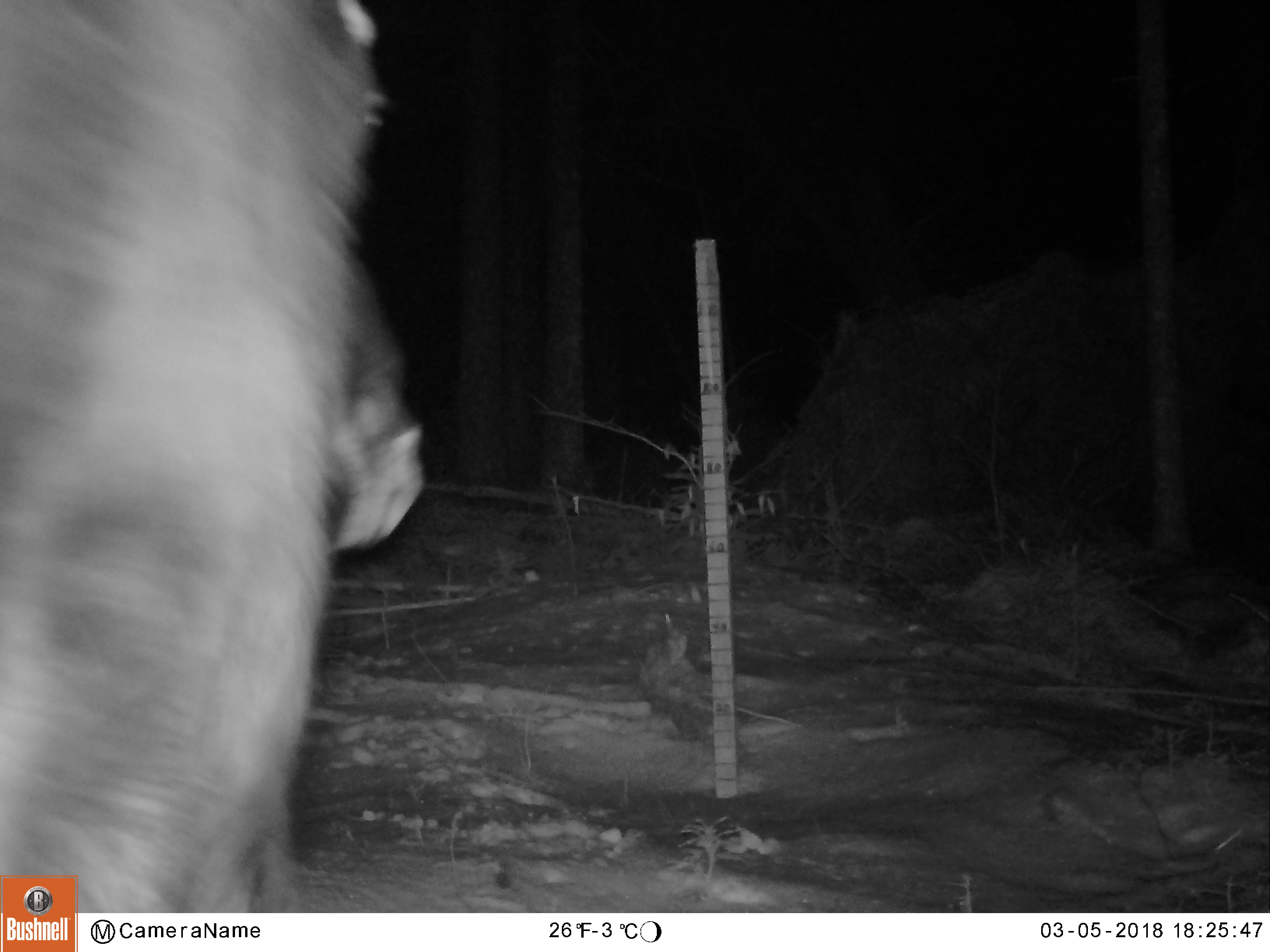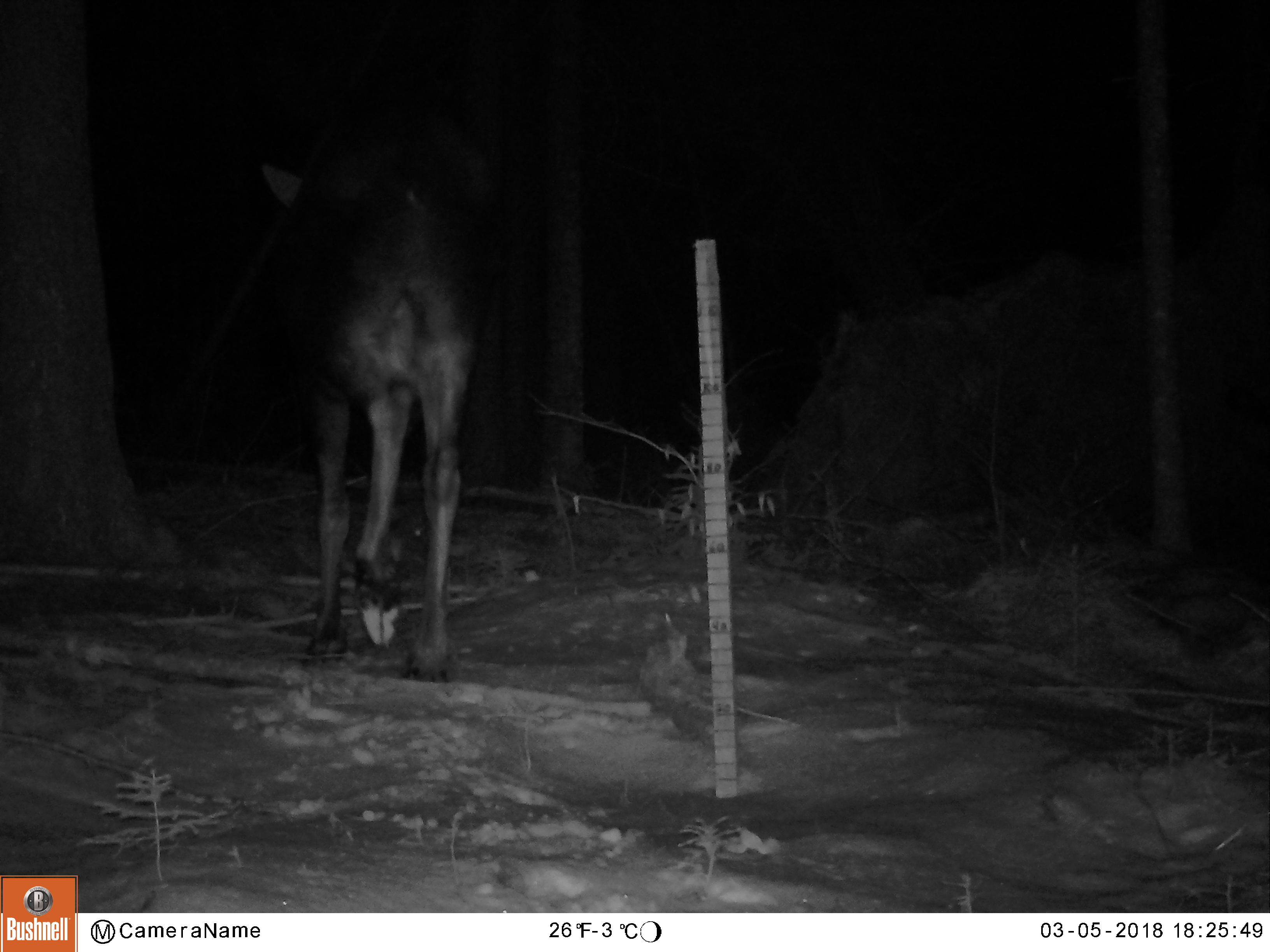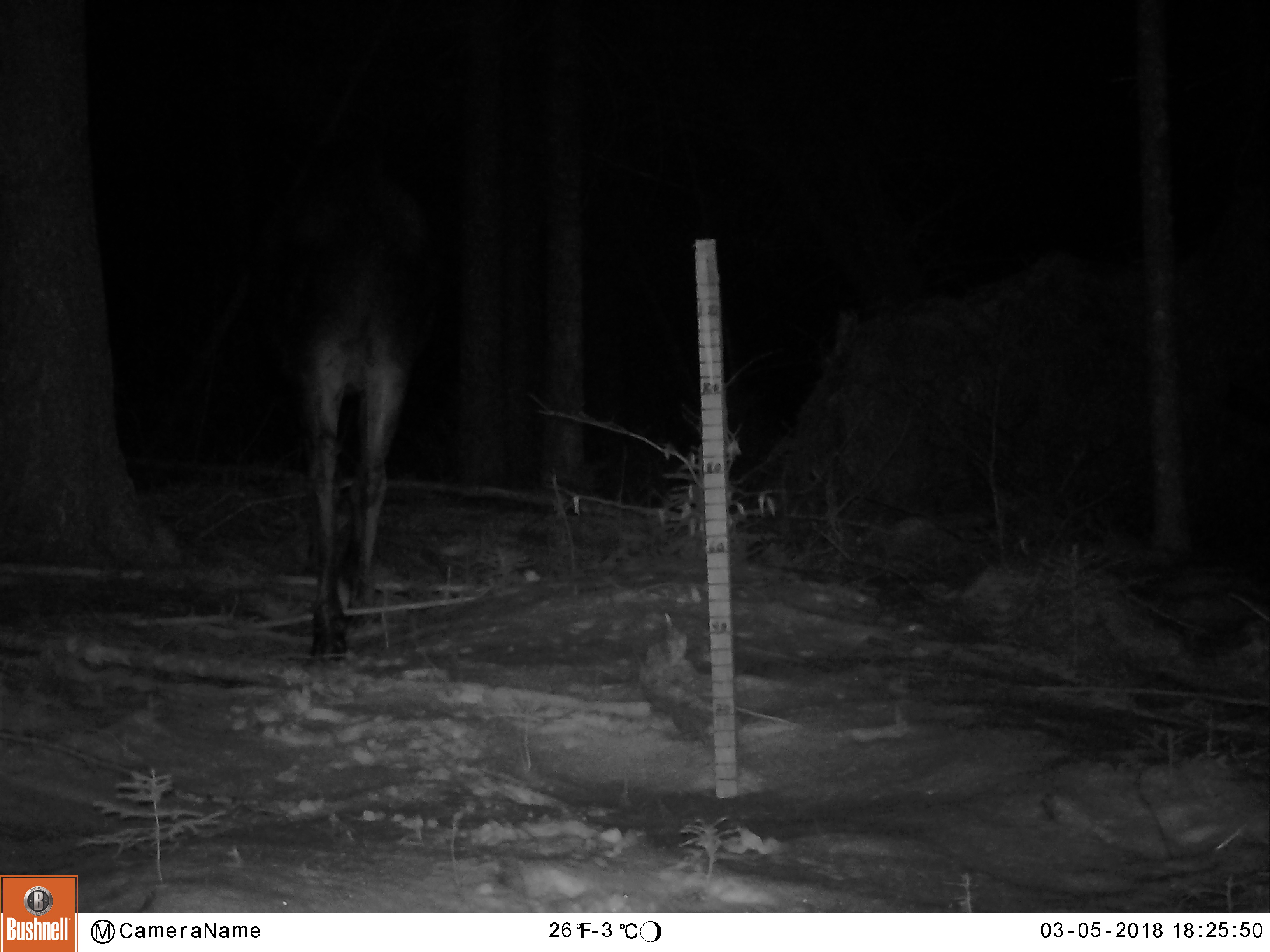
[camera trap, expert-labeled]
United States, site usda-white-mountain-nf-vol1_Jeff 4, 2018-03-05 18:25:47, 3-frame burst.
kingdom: Animalia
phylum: Chordata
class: Mammalia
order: Artiodactyla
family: Cervidae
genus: Alces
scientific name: Alces alces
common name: moose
Moose (Alces alces).